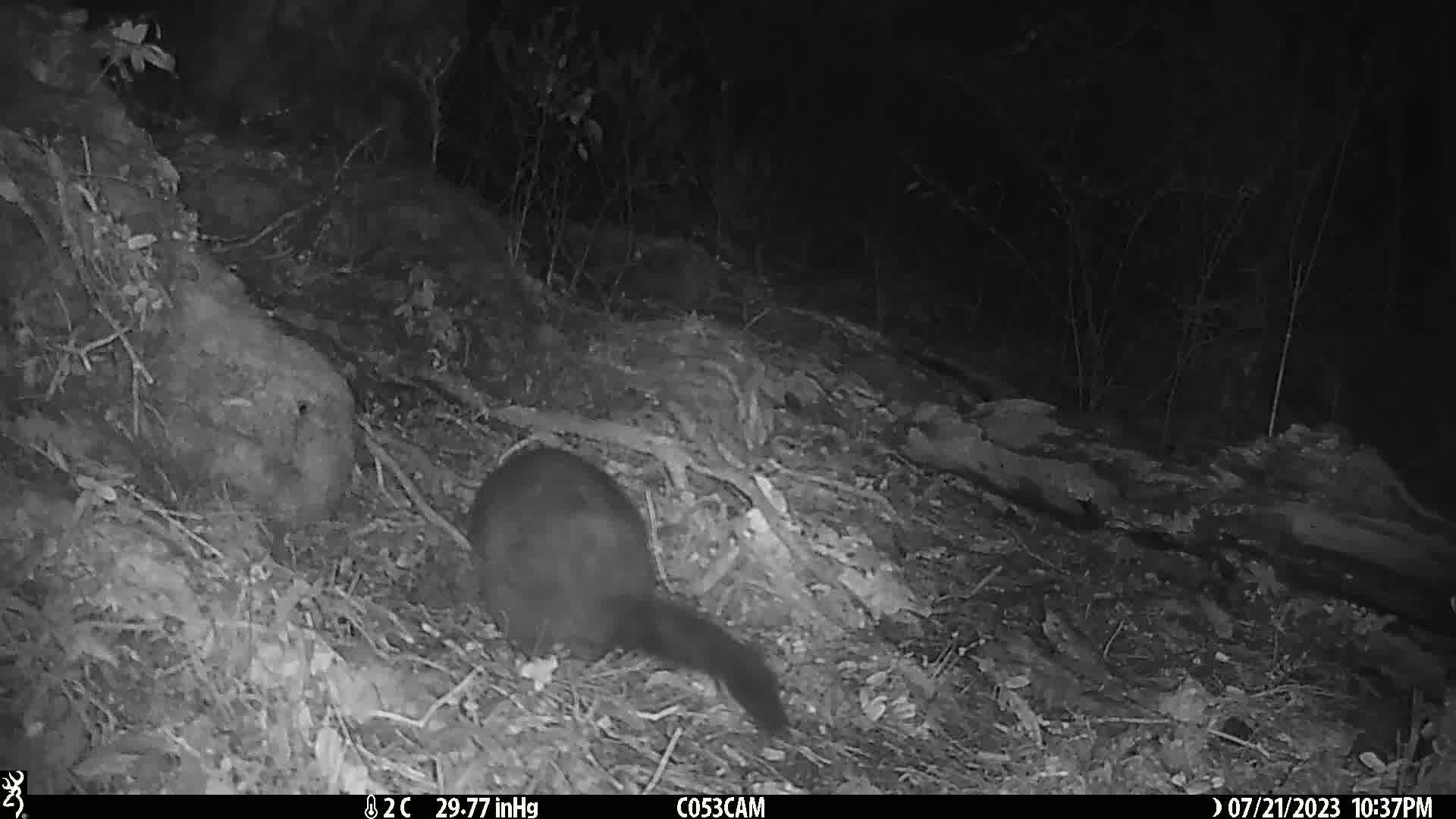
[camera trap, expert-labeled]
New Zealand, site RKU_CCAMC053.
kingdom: Animalia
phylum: Chordata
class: Mammalia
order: Diprotodontia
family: Phalangeridae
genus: Trichosurus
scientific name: Trichosurus vulpecula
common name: common brushtail possum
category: possum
Possum (common brushtail possum) (Trichosurus vulpecula).